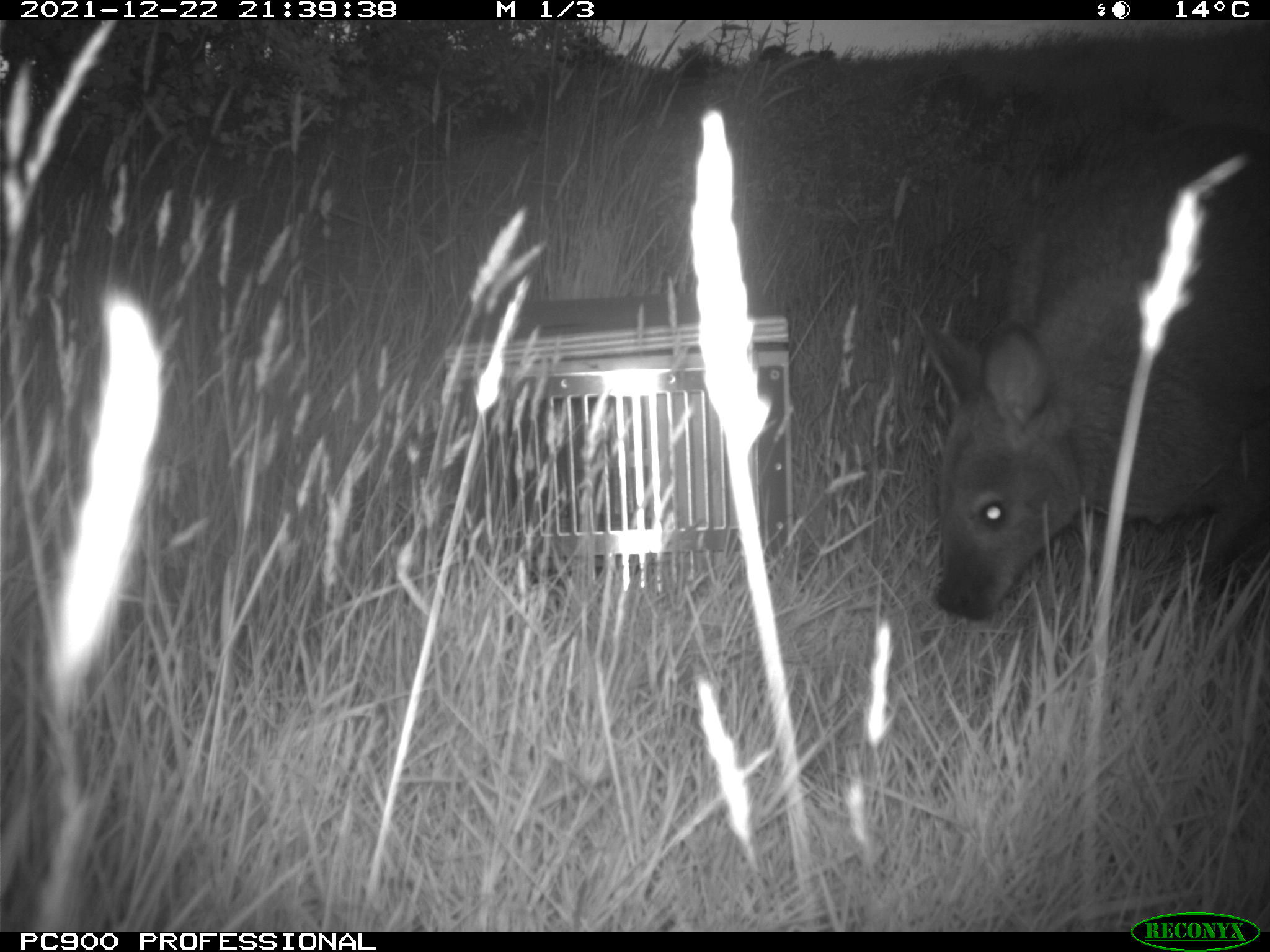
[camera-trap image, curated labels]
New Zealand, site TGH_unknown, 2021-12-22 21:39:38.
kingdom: Animalia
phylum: Chordata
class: Mammalia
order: Diprotodontia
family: Macropodidae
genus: Notamacropus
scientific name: Notamacropus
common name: wallaby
Wallaby (Notamacropus).